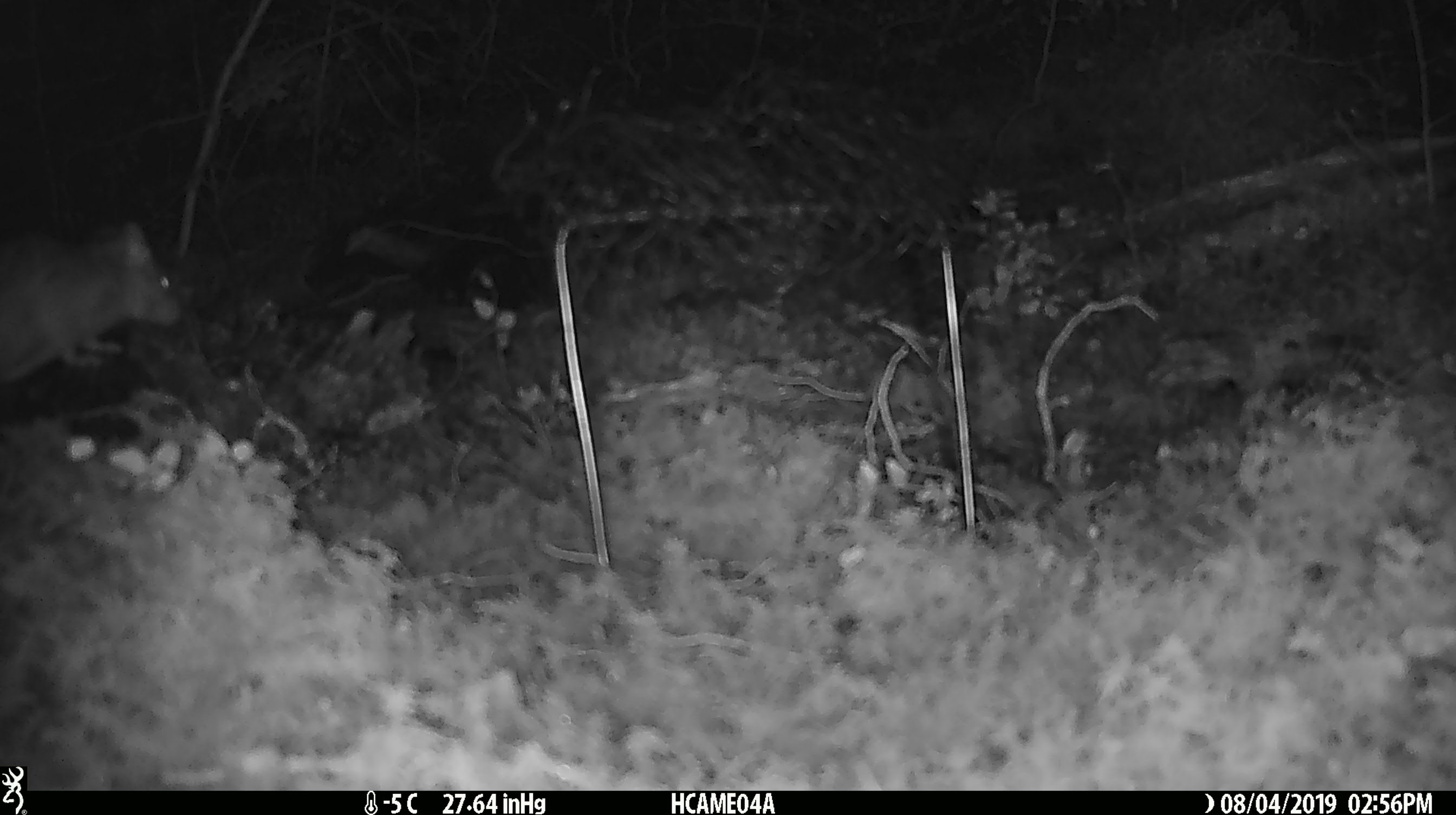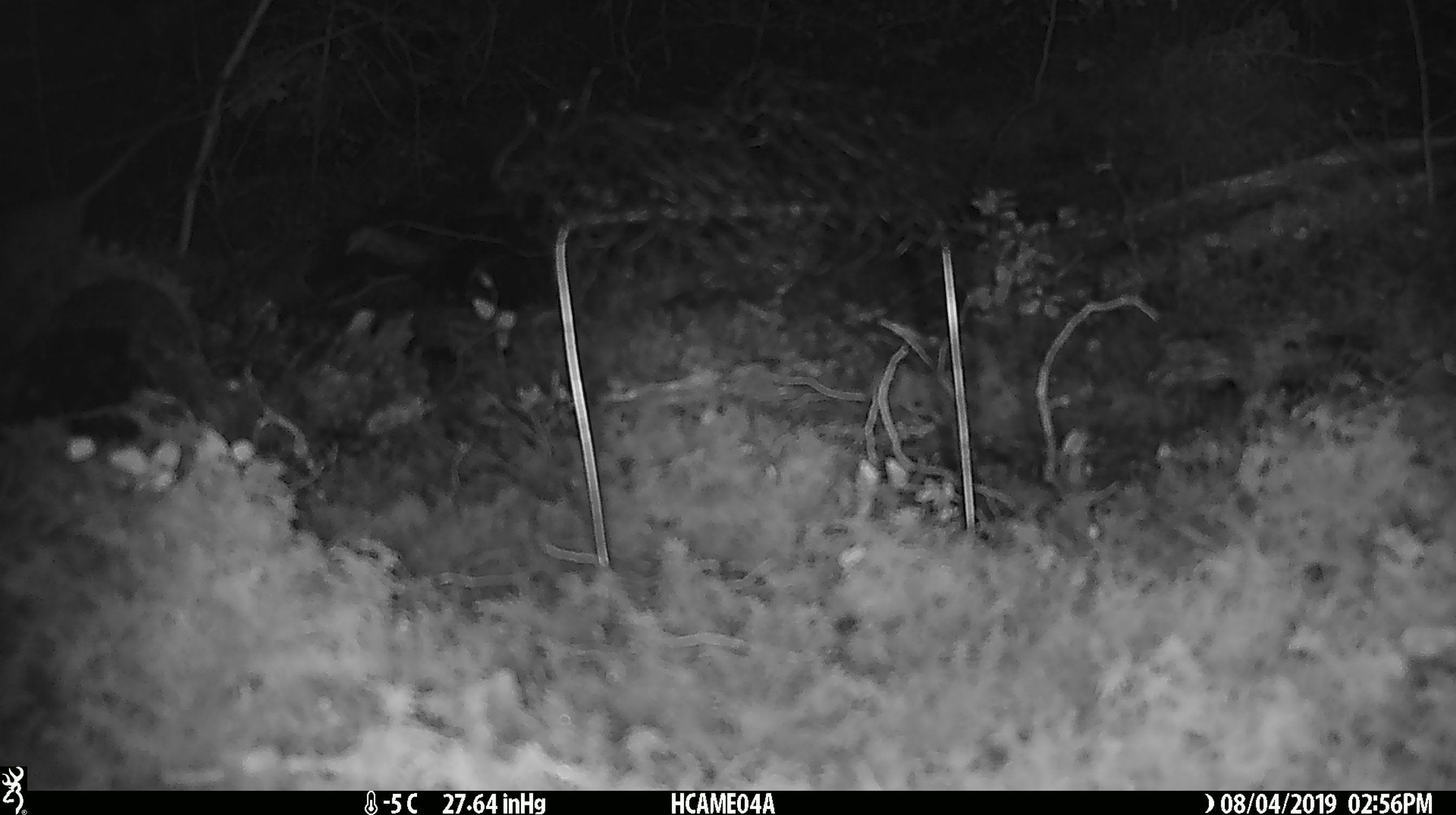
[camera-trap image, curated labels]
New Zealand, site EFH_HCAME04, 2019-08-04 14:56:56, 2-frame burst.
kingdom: Animalia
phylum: Chordata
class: Mammalia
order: Rodentia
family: Muridae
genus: Mus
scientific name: Mus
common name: mouse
Mouse (Mus).